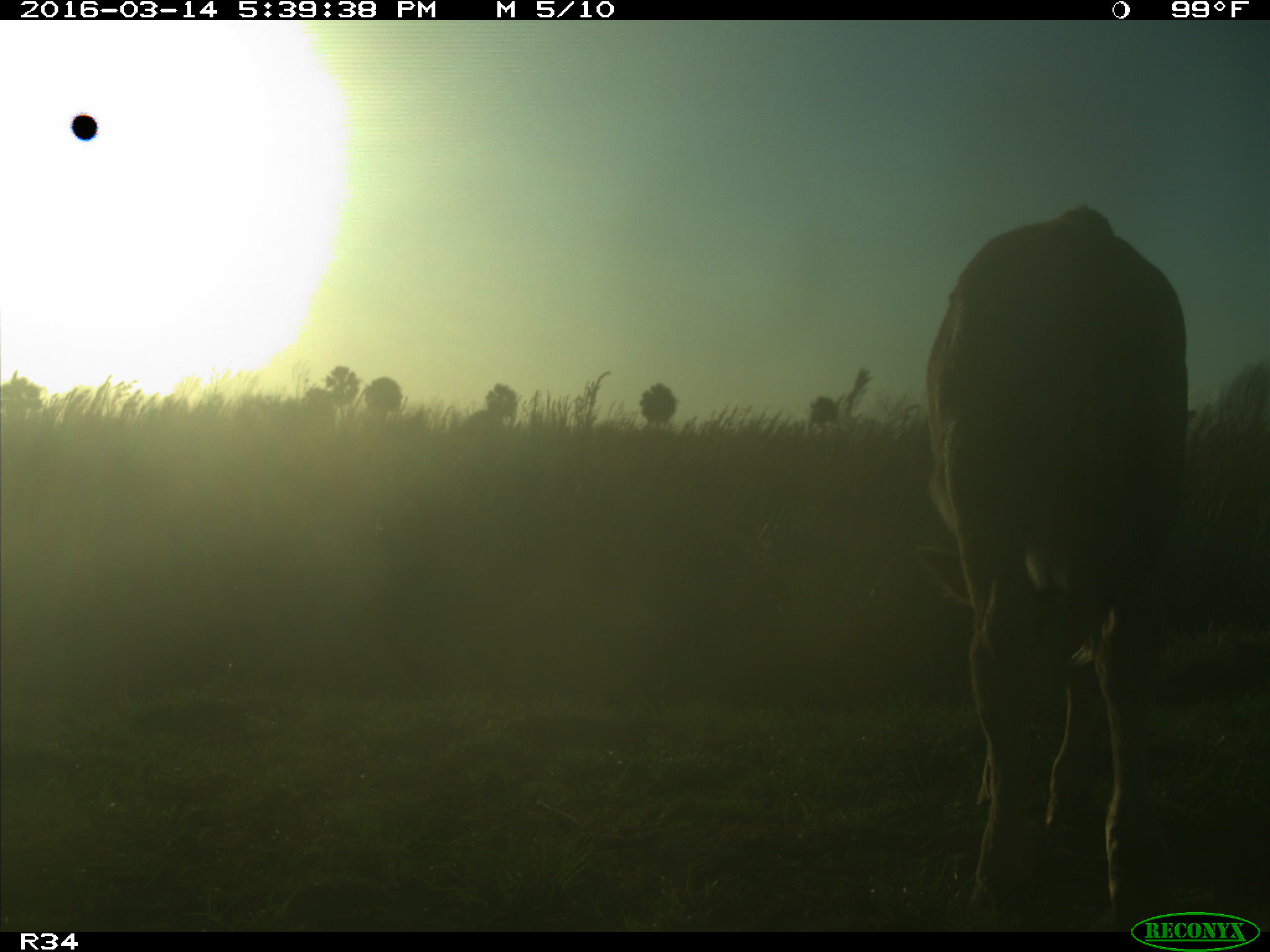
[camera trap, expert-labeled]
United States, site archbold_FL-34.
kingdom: Animalia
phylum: Chordata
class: Mammalia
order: Artiodactyla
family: Bovidae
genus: Bos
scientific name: Bos taurus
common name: domestic cow